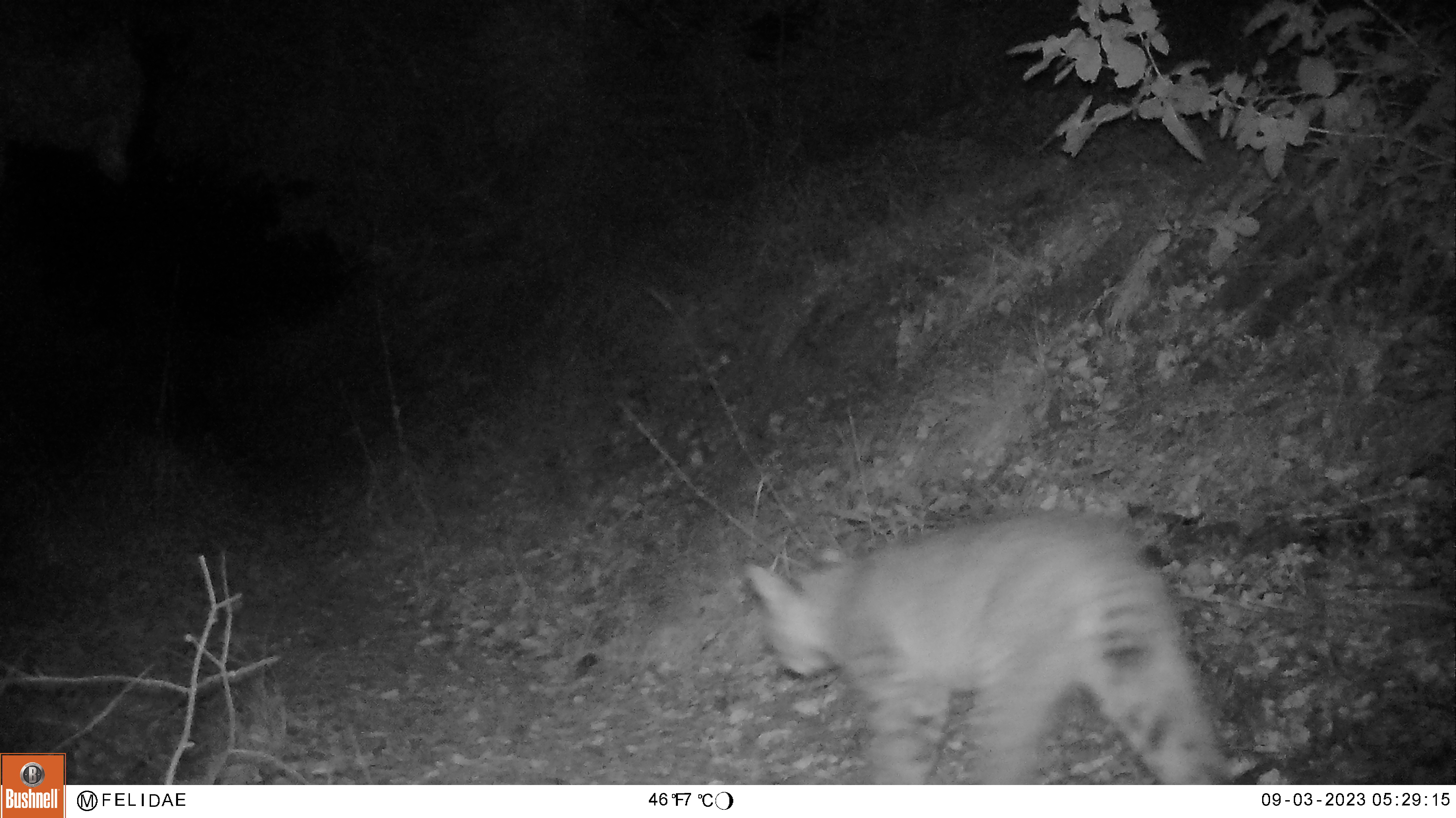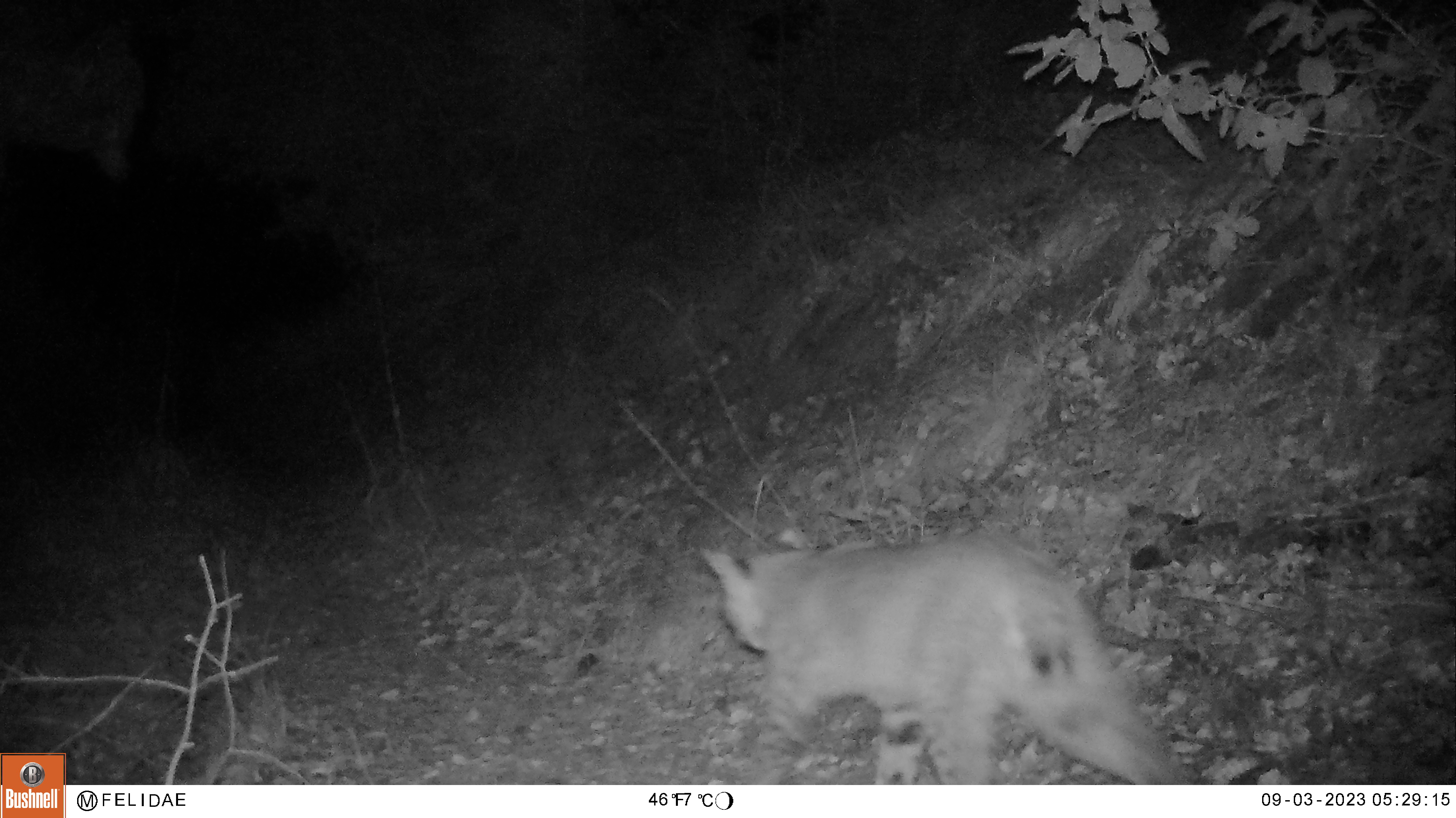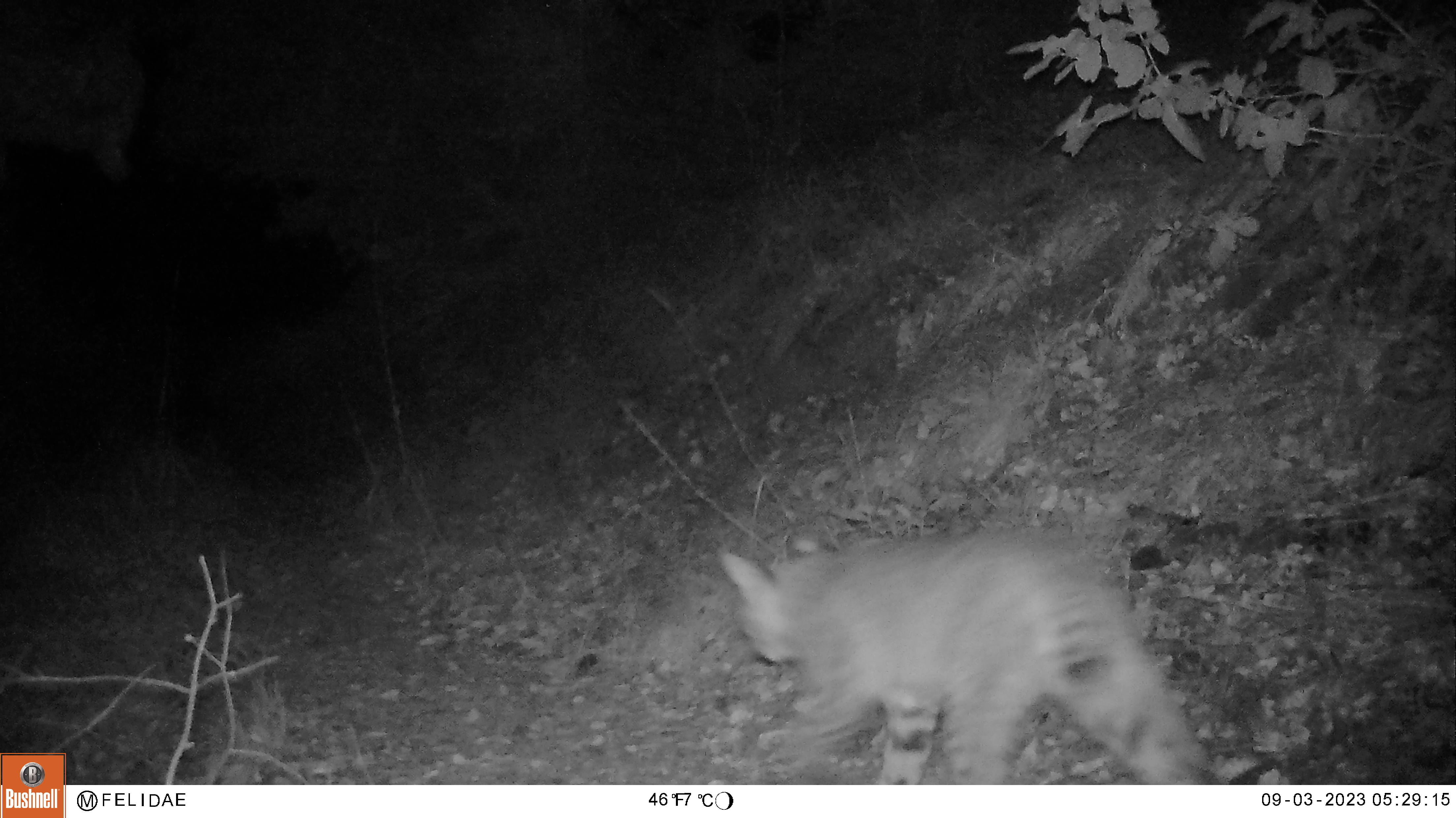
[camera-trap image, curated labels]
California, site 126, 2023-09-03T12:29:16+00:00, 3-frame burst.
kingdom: Animalia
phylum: Chordata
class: Mammalia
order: Carnivora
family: Felidae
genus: Lynx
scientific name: Lynx rufus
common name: bobcat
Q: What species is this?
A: Bobcat (Lynx rufus).